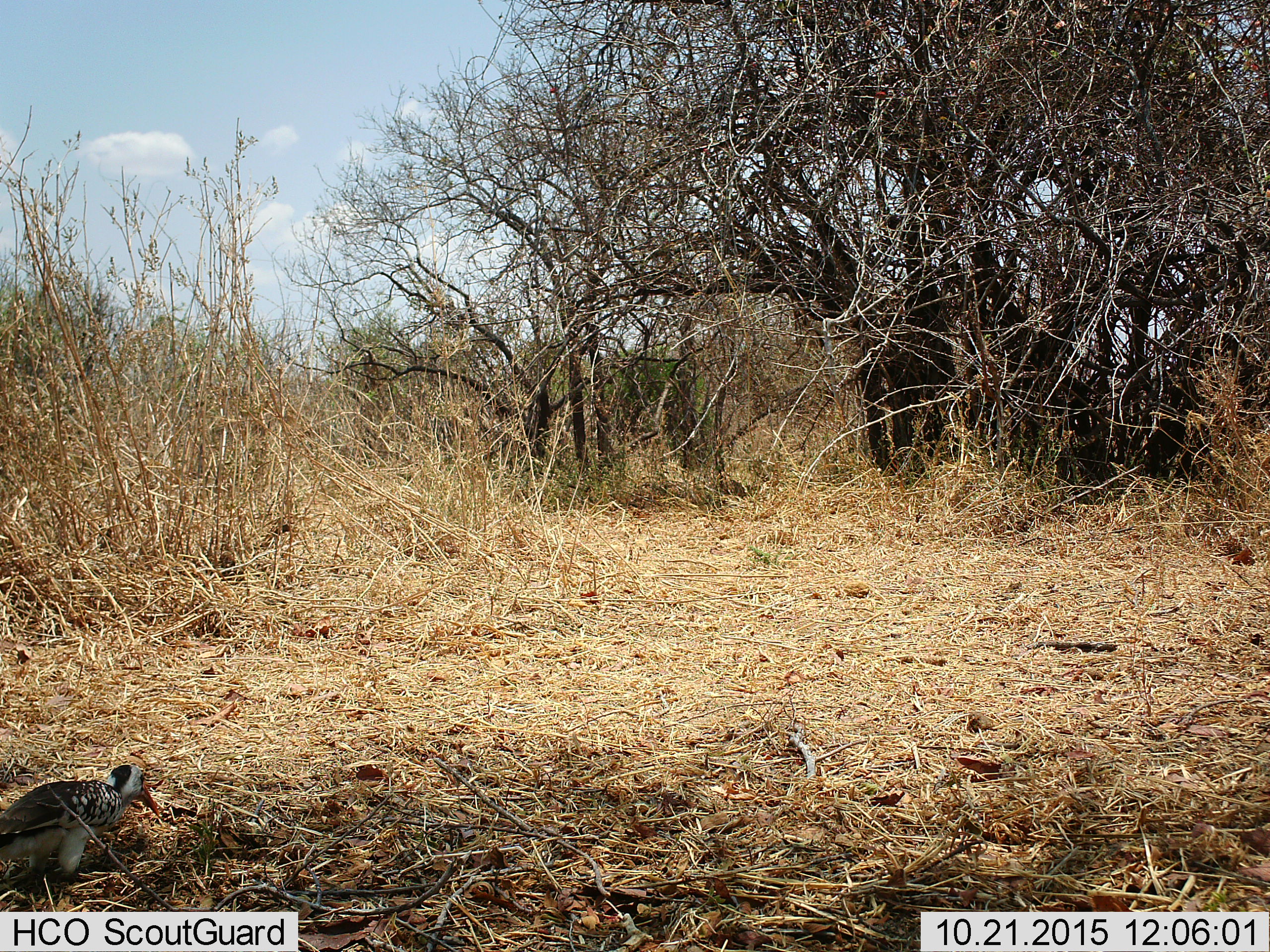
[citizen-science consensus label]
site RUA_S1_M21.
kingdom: Animalia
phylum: Chordata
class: Aves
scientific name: Aves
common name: bird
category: birdother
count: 1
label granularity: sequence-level